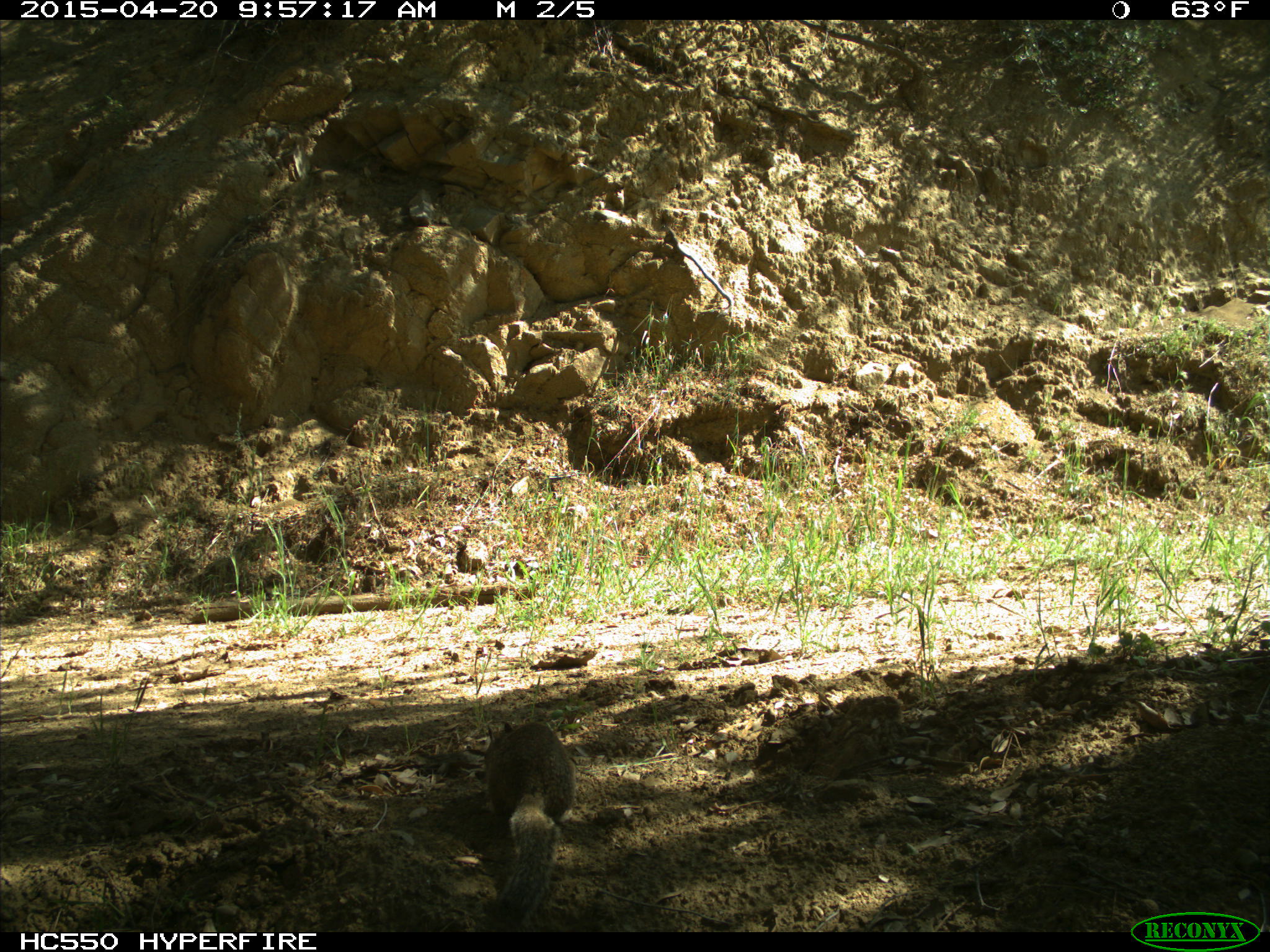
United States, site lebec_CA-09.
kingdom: Animalia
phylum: Chordata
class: Mammalia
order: Rodentia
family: Sciuridae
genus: Otospermophilus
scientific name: Otospermophilus beecheyi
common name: california ground squirrel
Otospermophilus beecheyi (california ground squirrel).